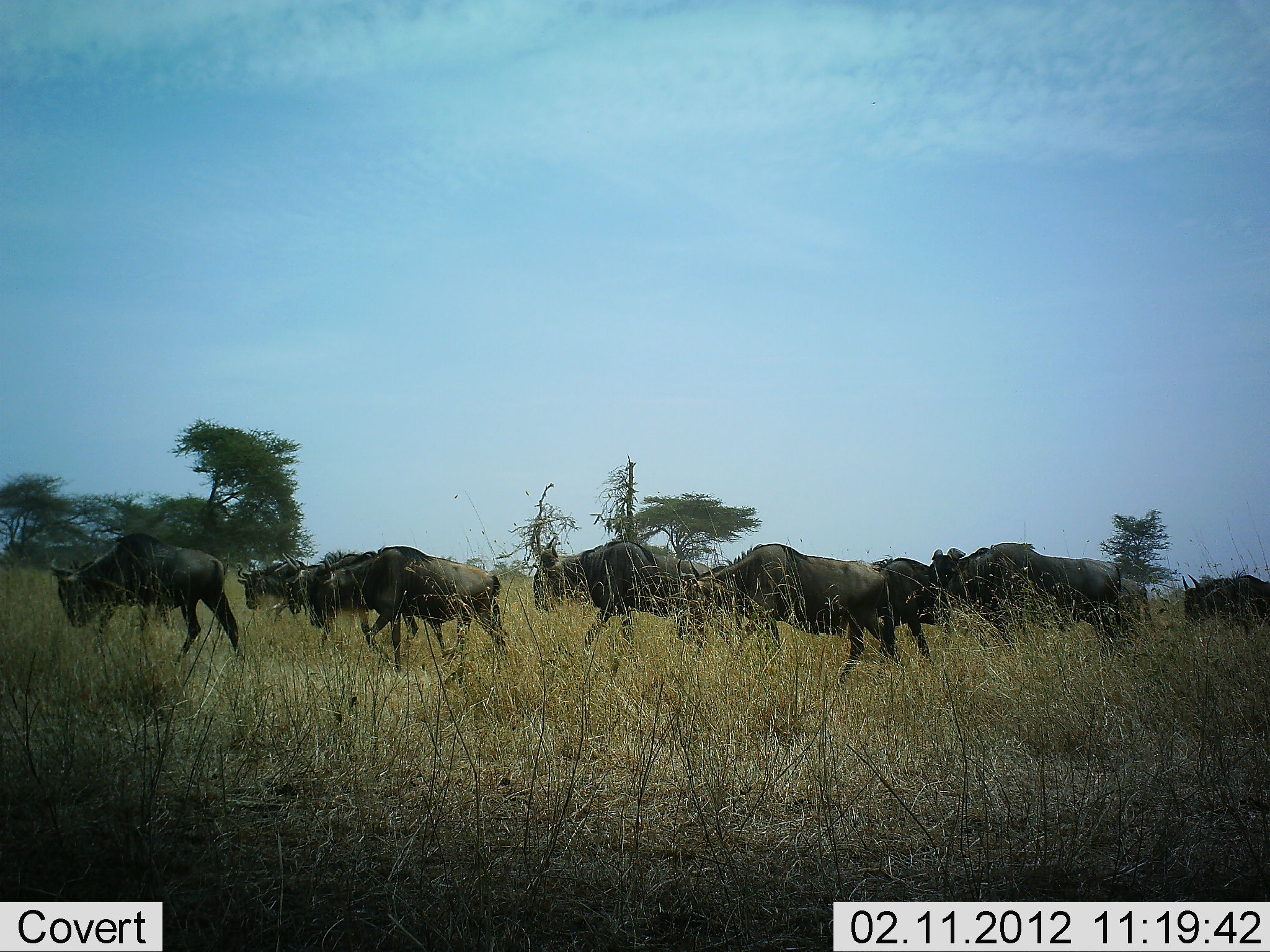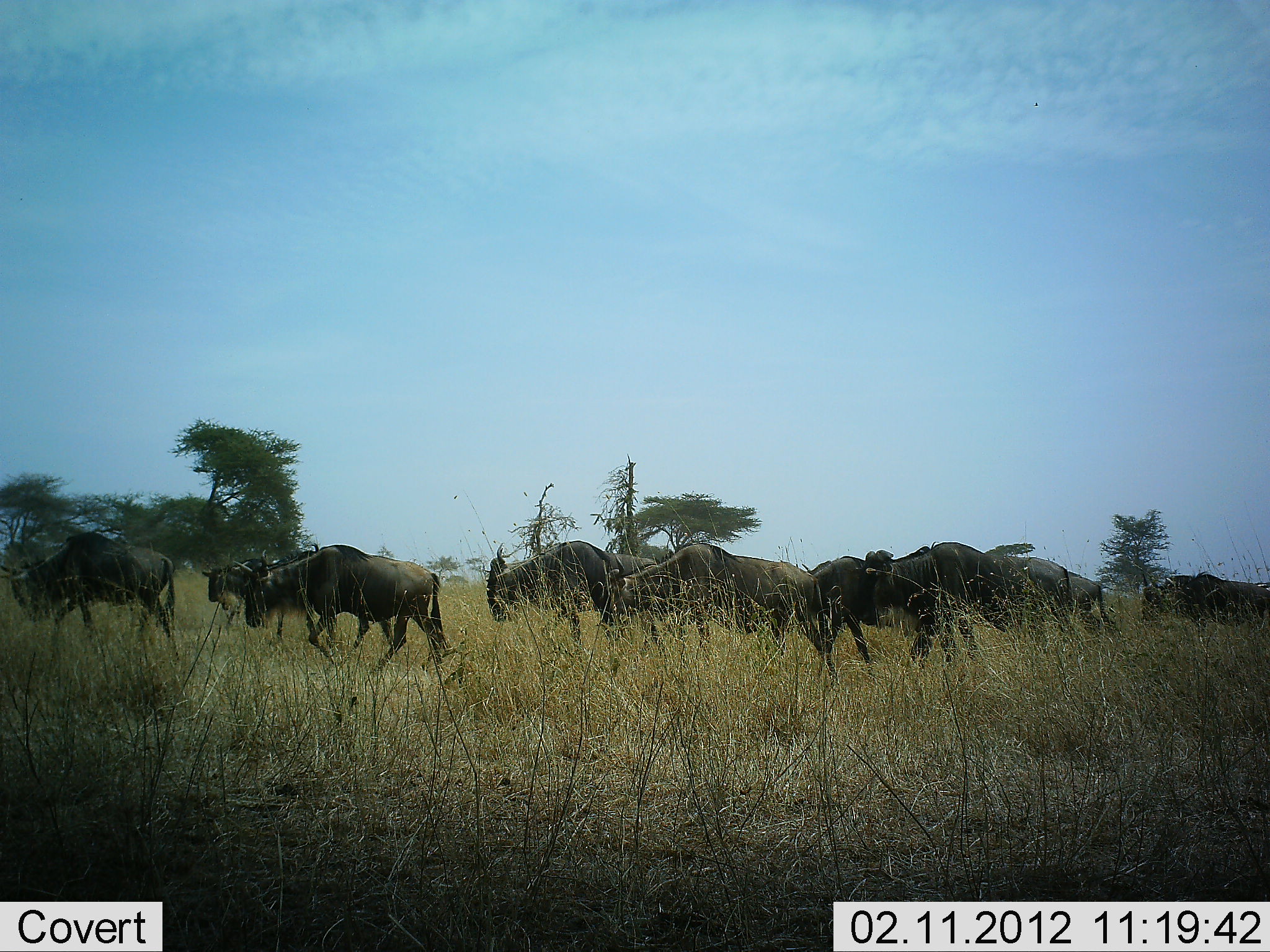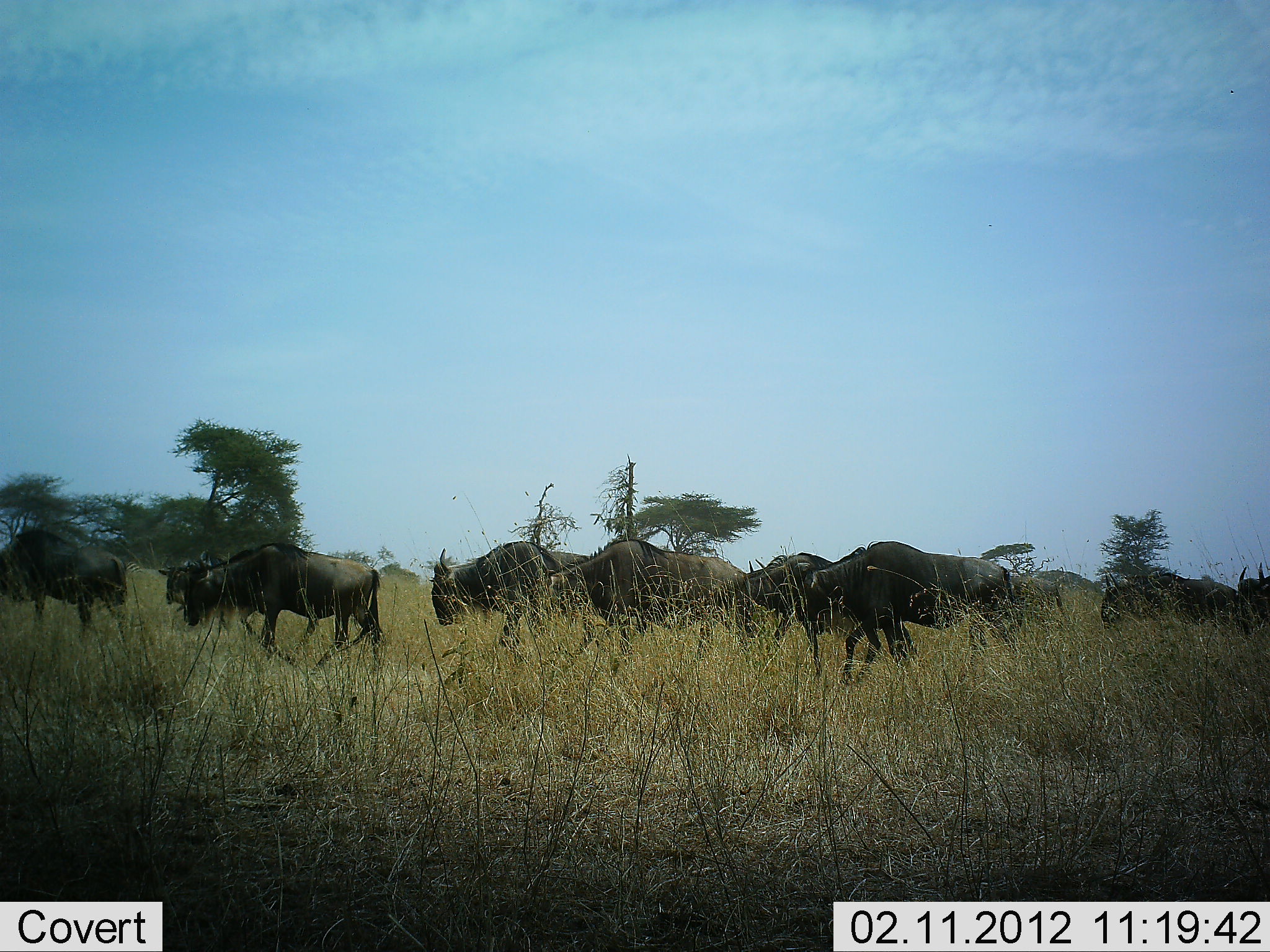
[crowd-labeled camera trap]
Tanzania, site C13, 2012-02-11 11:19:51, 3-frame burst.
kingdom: Animalia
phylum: Chordata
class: Mammalia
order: Artiodactyla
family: Bovidae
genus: Connochaetes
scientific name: Connochaetes taurinus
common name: blue wildebeest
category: wildebeest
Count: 11-50.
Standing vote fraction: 0%.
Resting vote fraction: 0%.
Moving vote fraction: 100%.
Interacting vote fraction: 0%.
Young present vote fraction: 0%.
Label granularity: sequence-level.